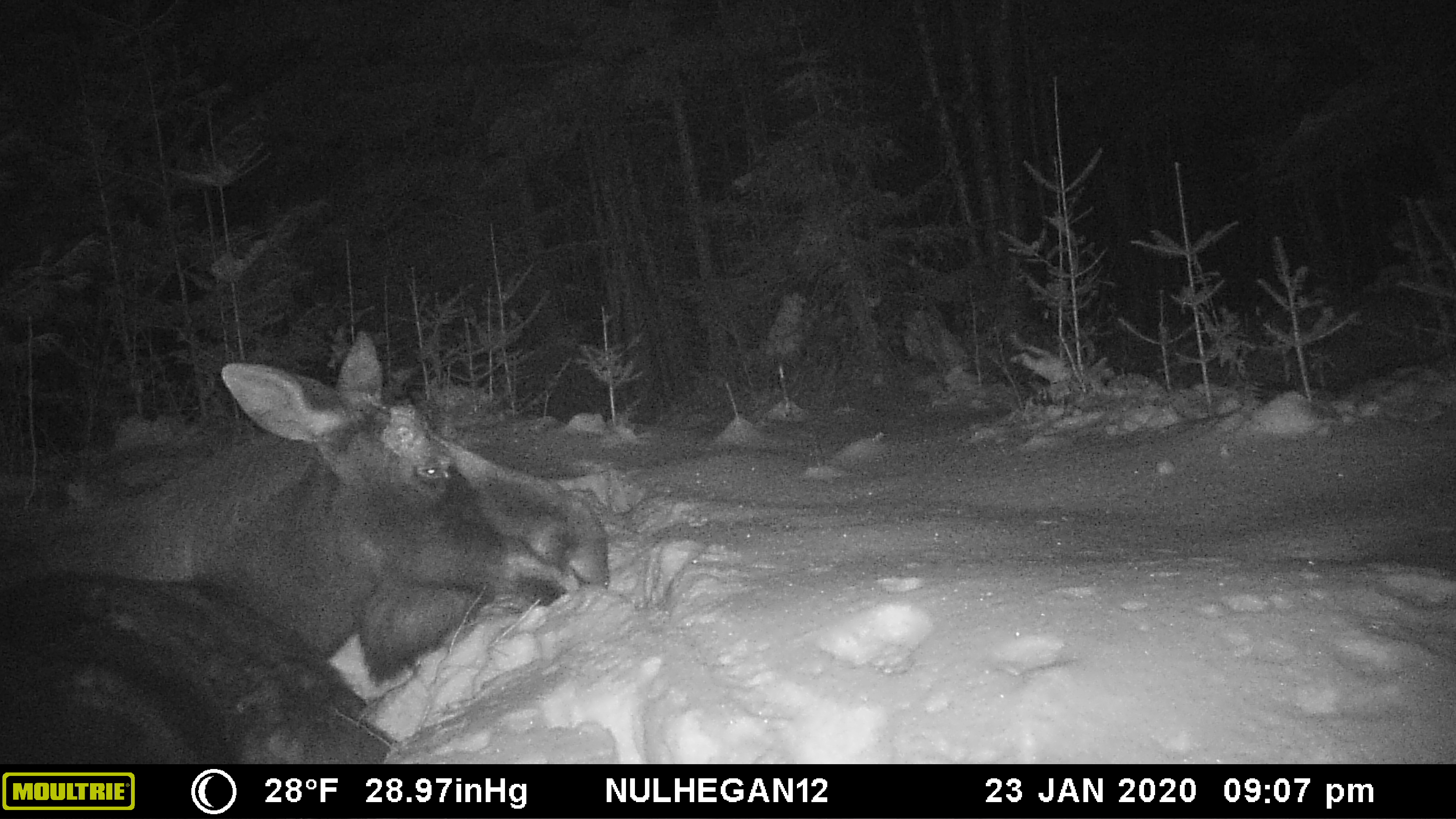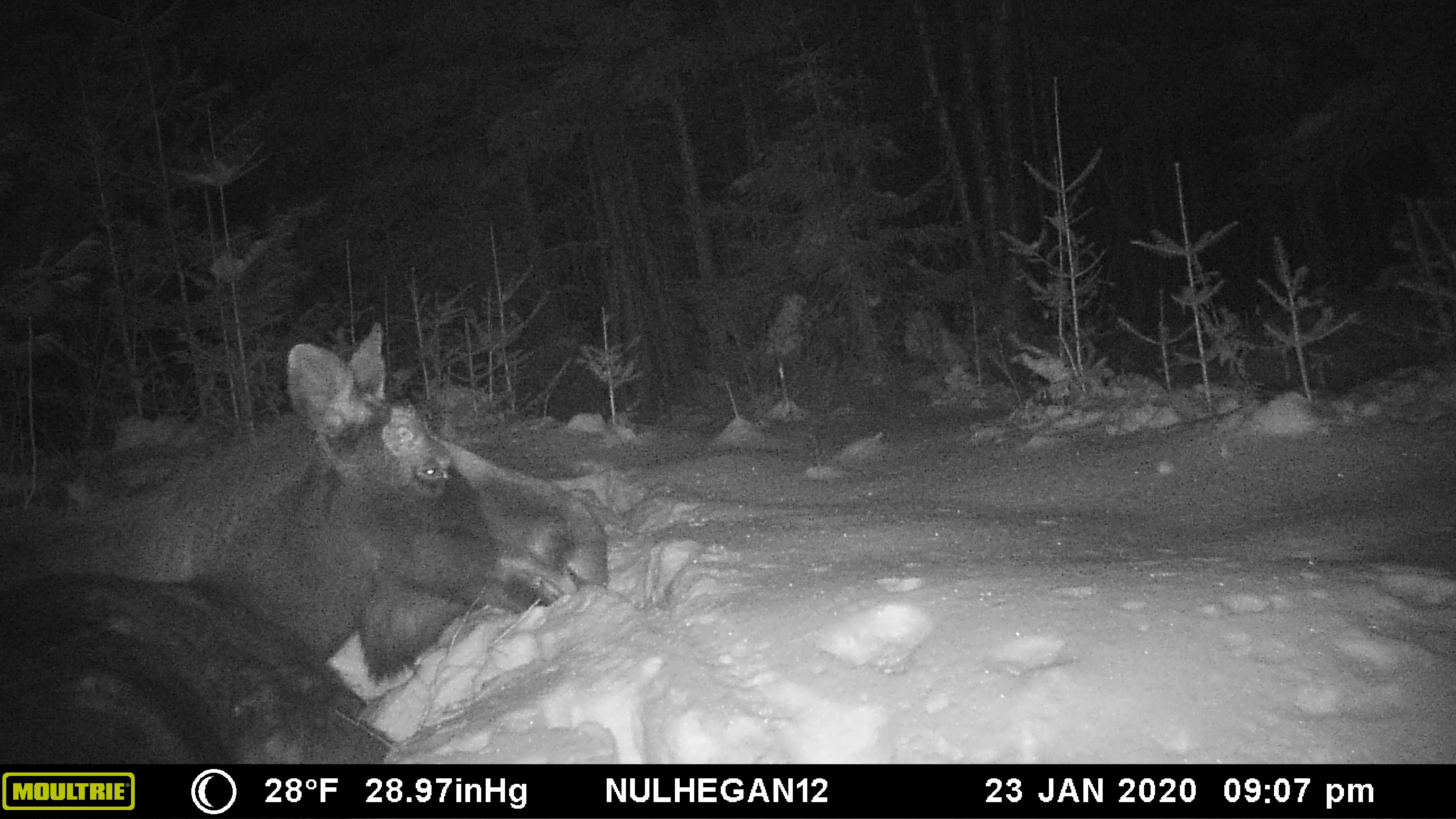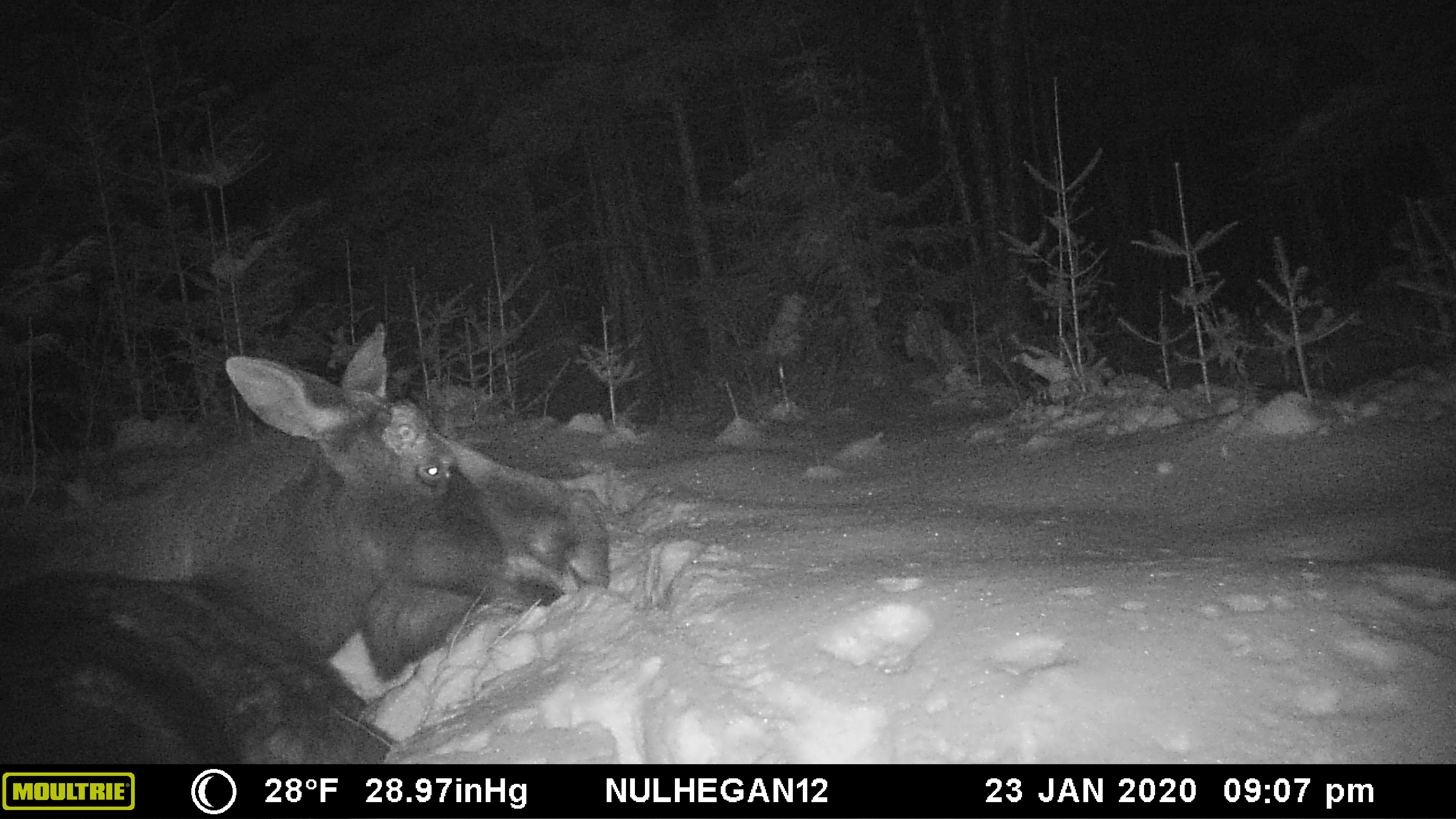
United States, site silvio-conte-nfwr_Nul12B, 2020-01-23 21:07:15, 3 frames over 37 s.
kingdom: Animalia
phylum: Chordata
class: Mammalia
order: Artiodactyla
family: Cervidae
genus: Alces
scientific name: Alces alces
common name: moose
Moose (Alces alces).